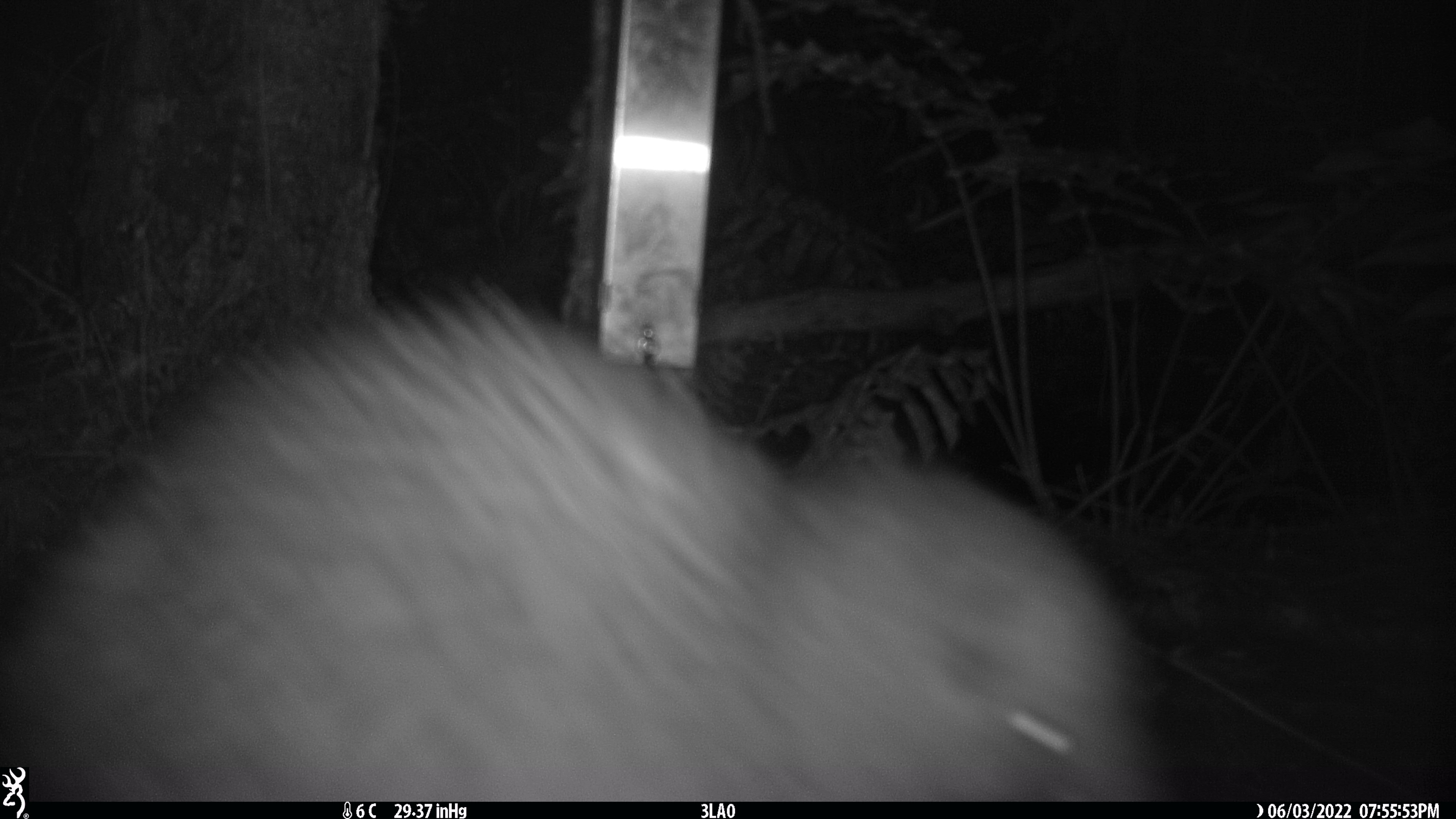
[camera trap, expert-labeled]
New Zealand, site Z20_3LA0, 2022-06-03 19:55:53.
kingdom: Animalia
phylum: Chordata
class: Aves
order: Apterygiformes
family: Apterygidae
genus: Apteryx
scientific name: Apteryx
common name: kiwi